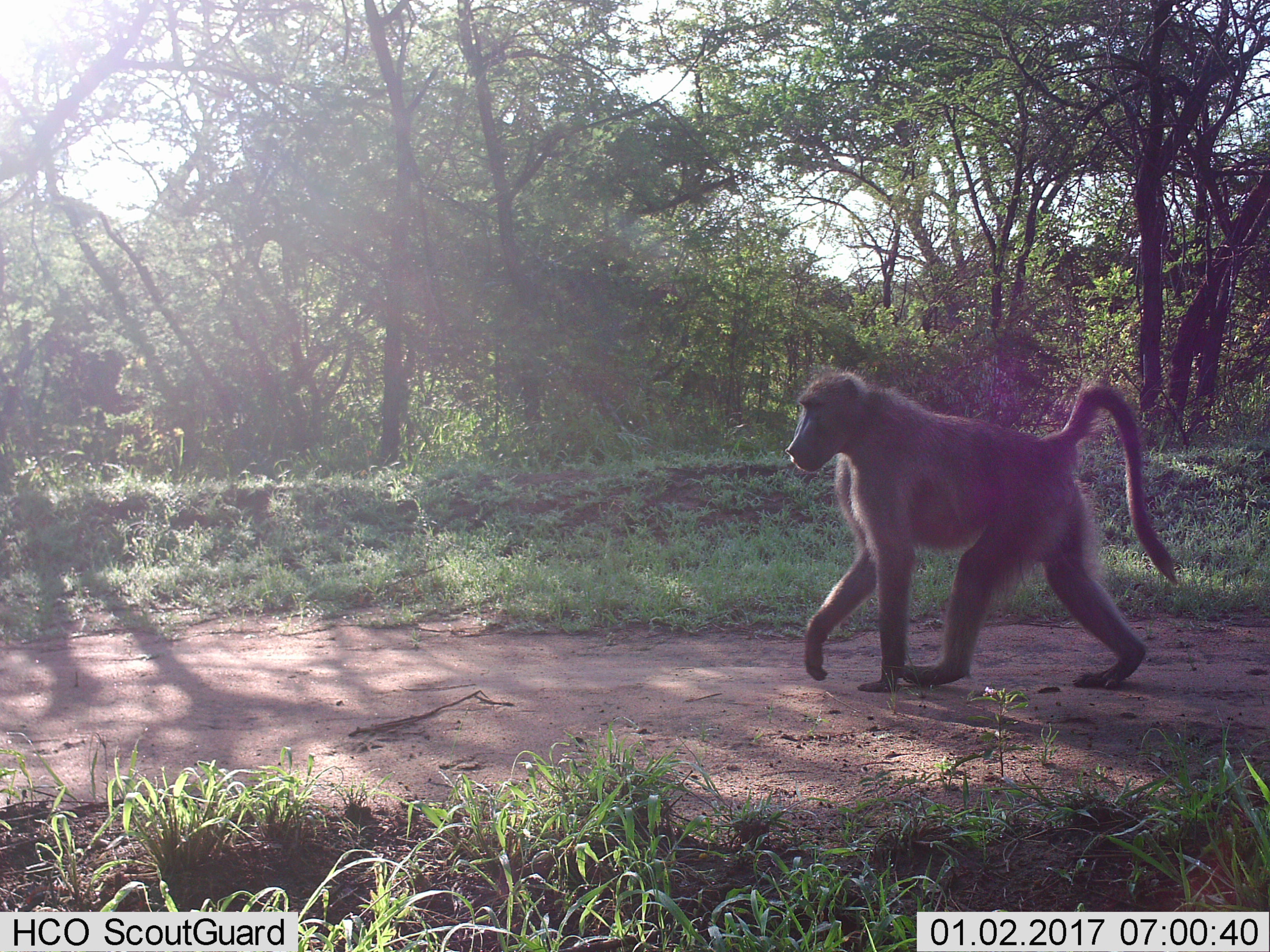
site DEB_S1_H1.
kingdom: Animalia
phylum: Chordata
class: Mammalia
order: Primates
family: Cercopithecidae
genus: Papio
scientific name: Papio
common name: baboon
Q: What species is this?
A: Baboon (Papio).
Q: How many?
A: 1.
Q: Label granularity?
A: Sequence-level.